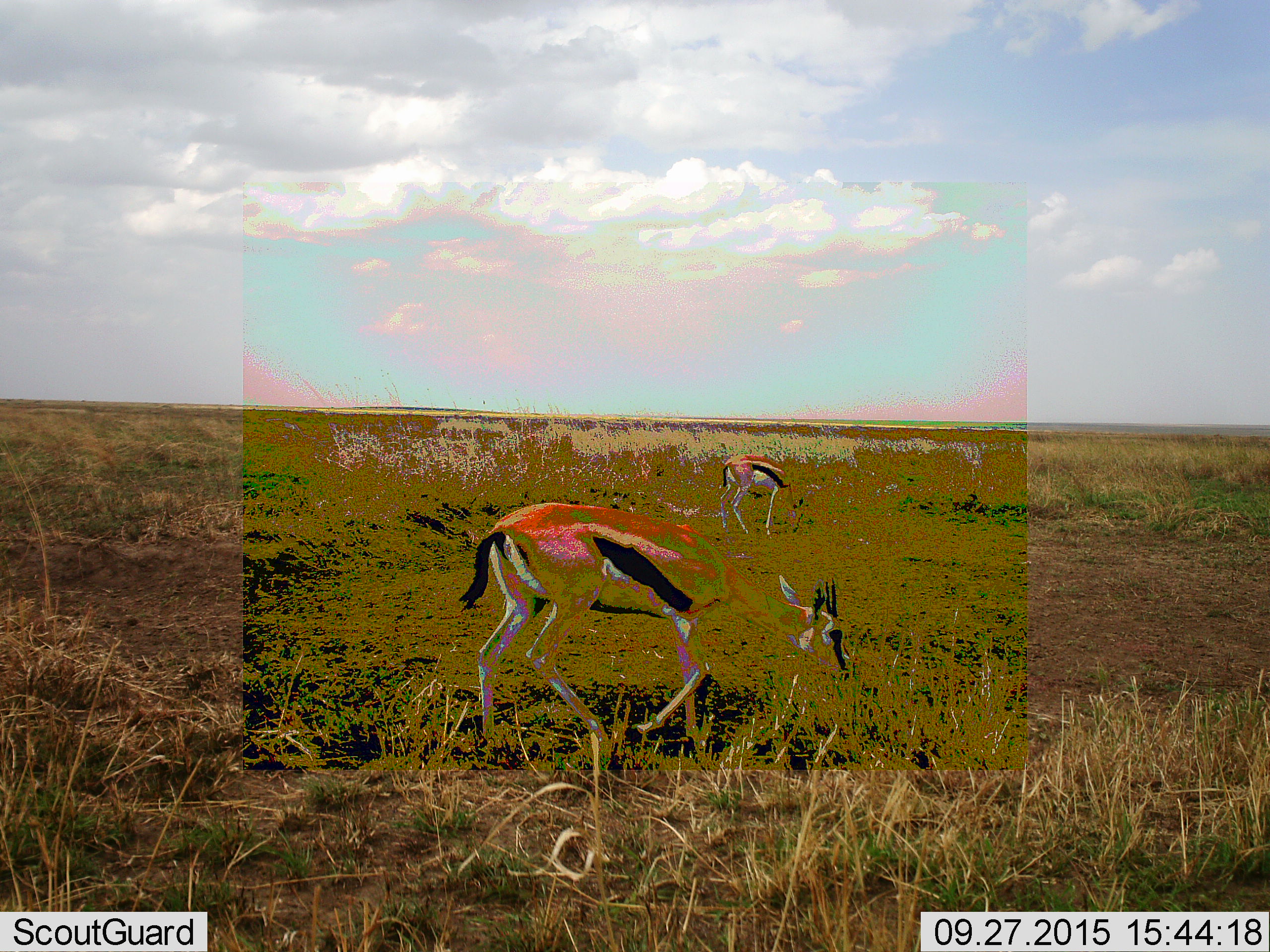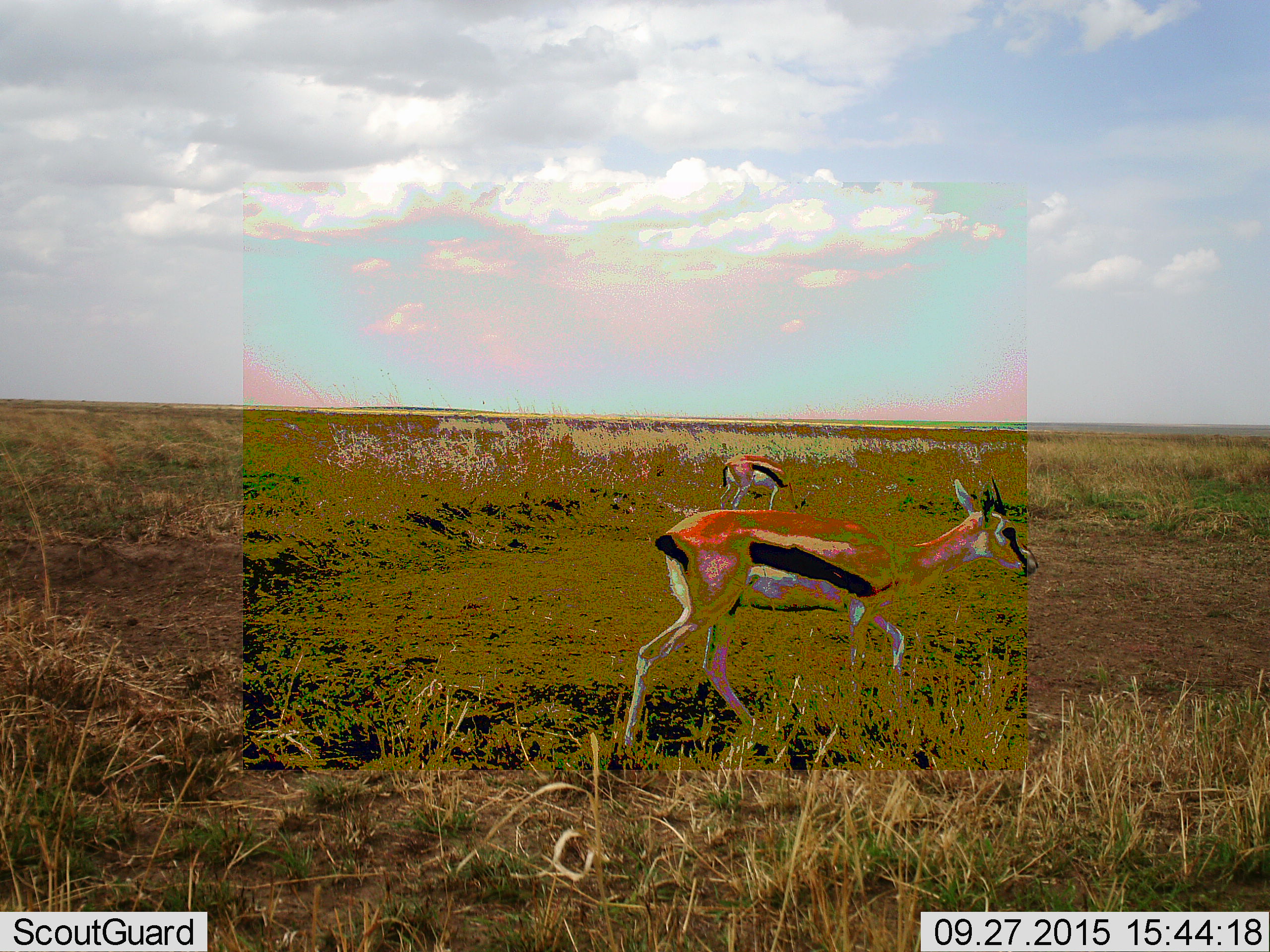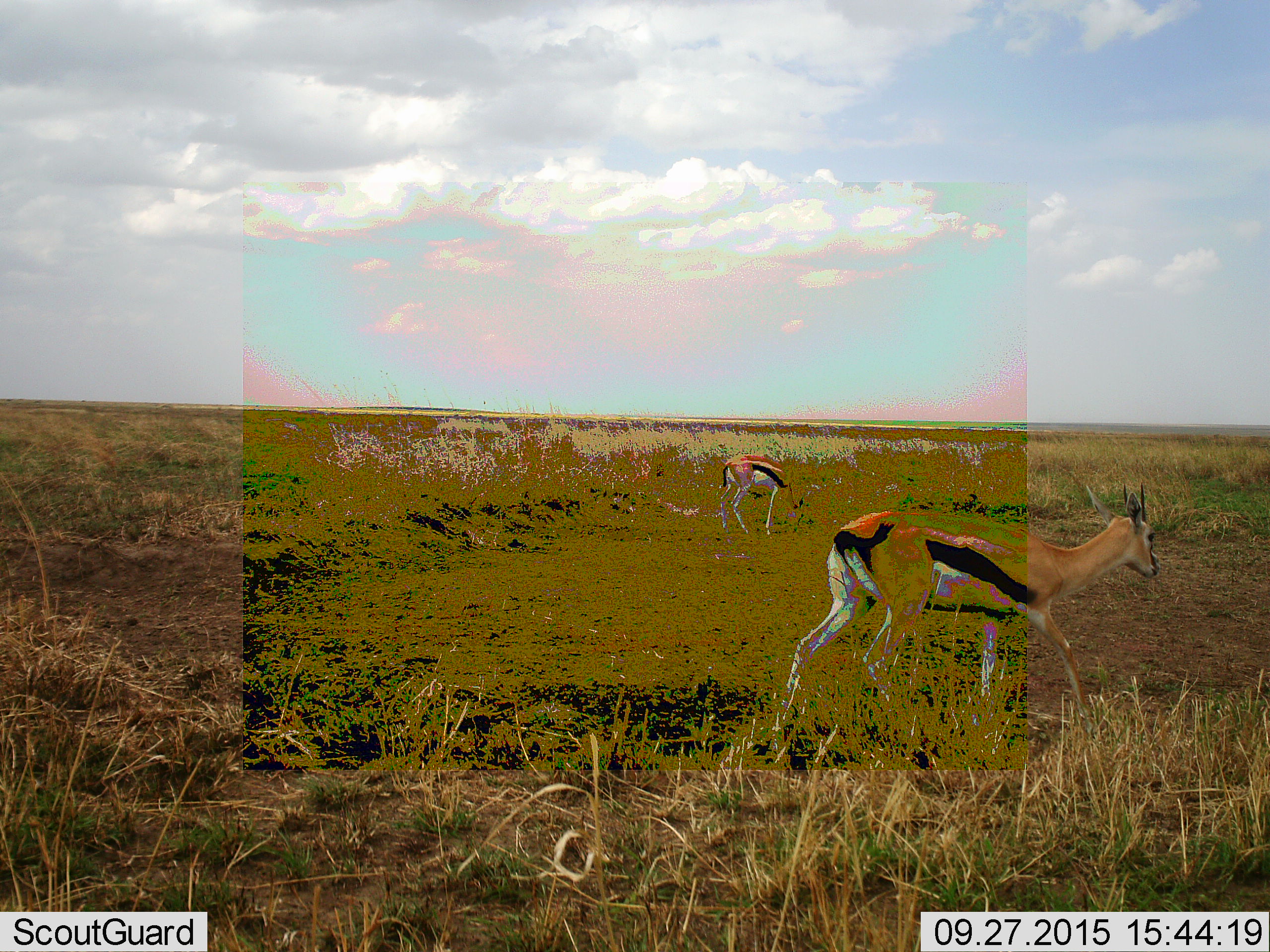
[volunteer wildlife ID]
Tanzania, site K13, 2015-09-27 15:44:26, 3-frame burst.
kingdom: Animalia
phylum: Chordata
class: Mammalia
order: Artiodactyla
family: Bovidae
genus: Eudorcas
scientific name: Eudorcas thomsonii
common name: thomson's gazelle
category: gazellethomsons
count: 2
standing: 44%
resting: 0%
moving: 89%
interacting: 0%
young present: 0%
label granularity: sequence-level